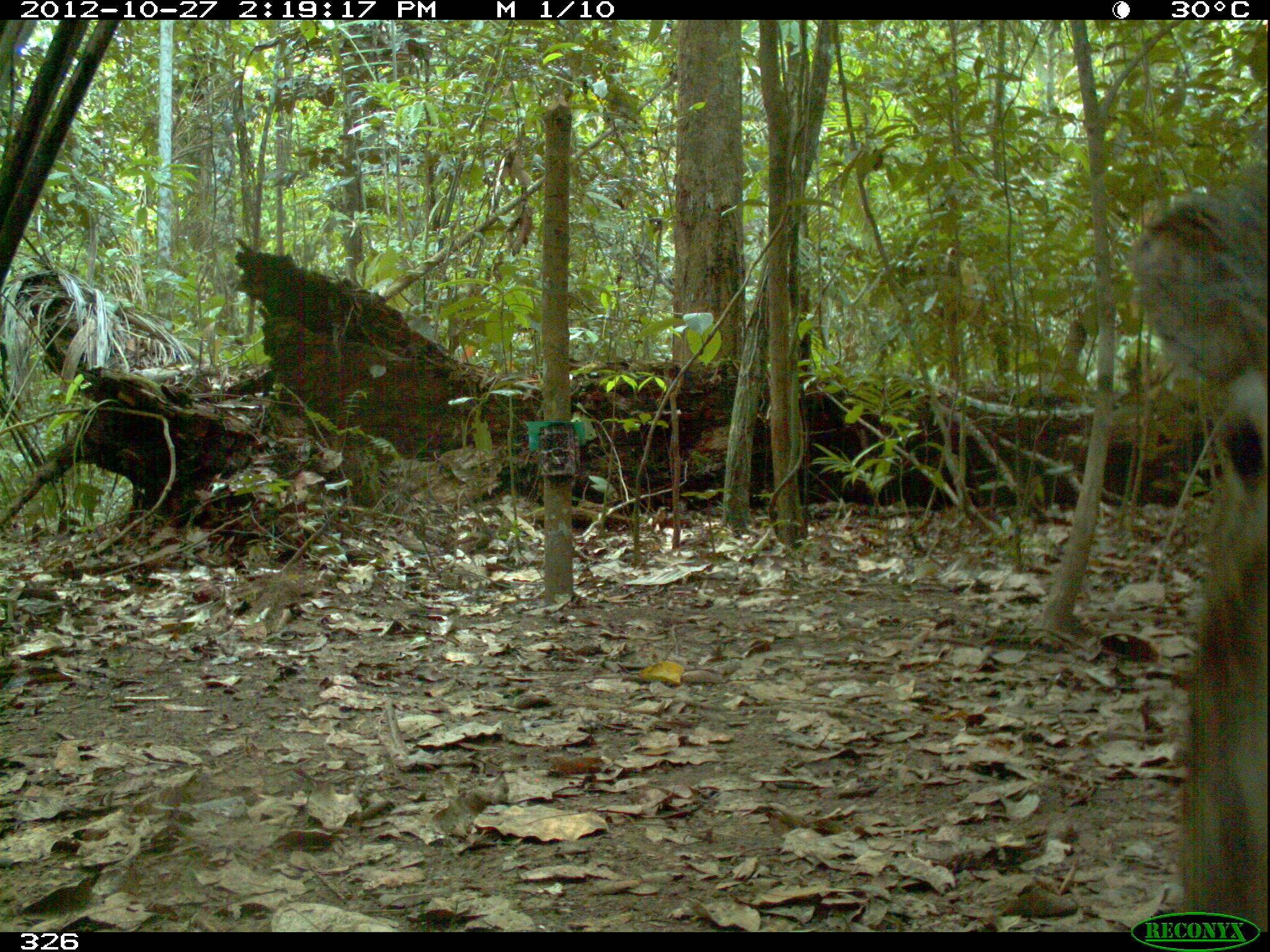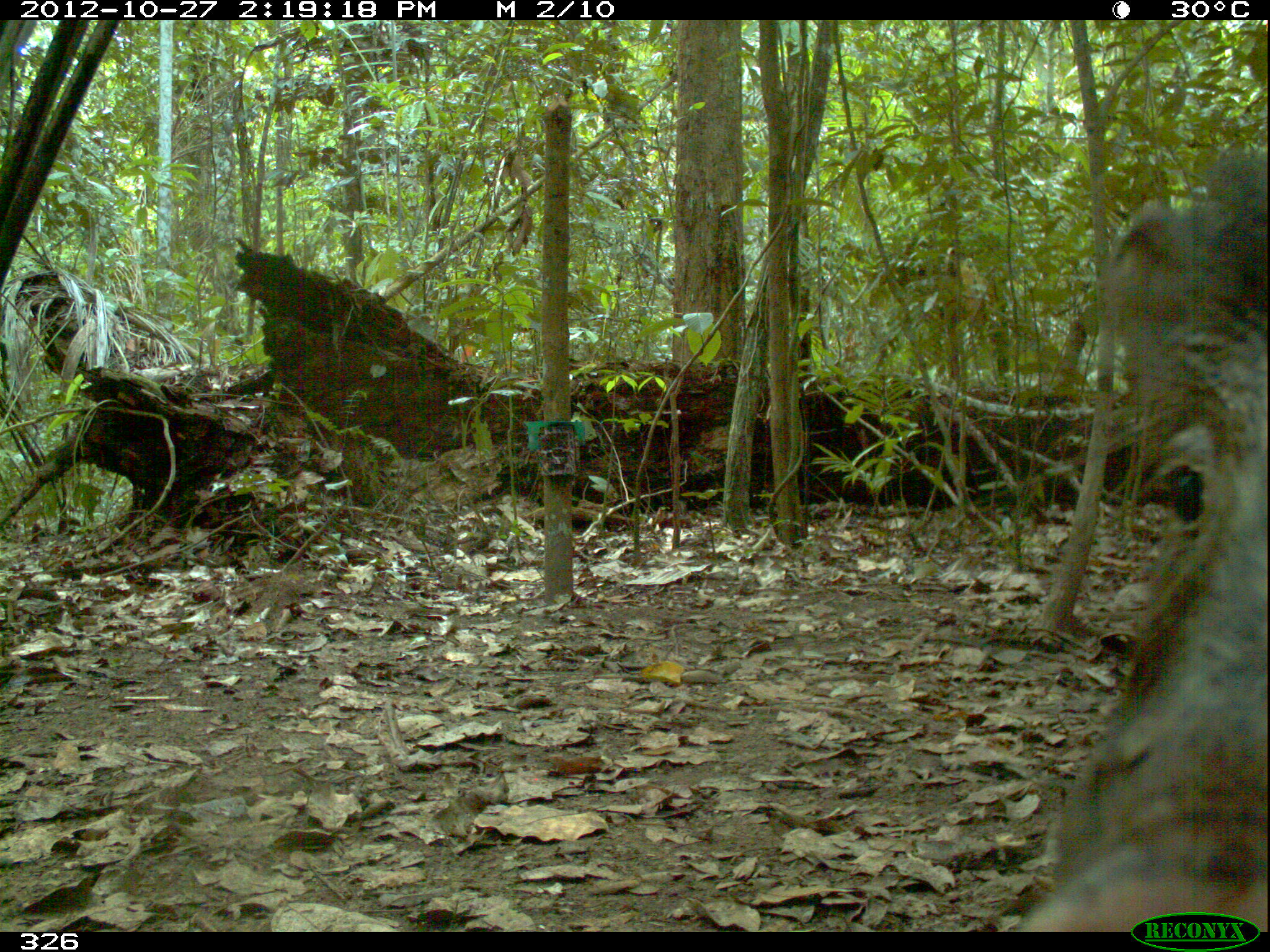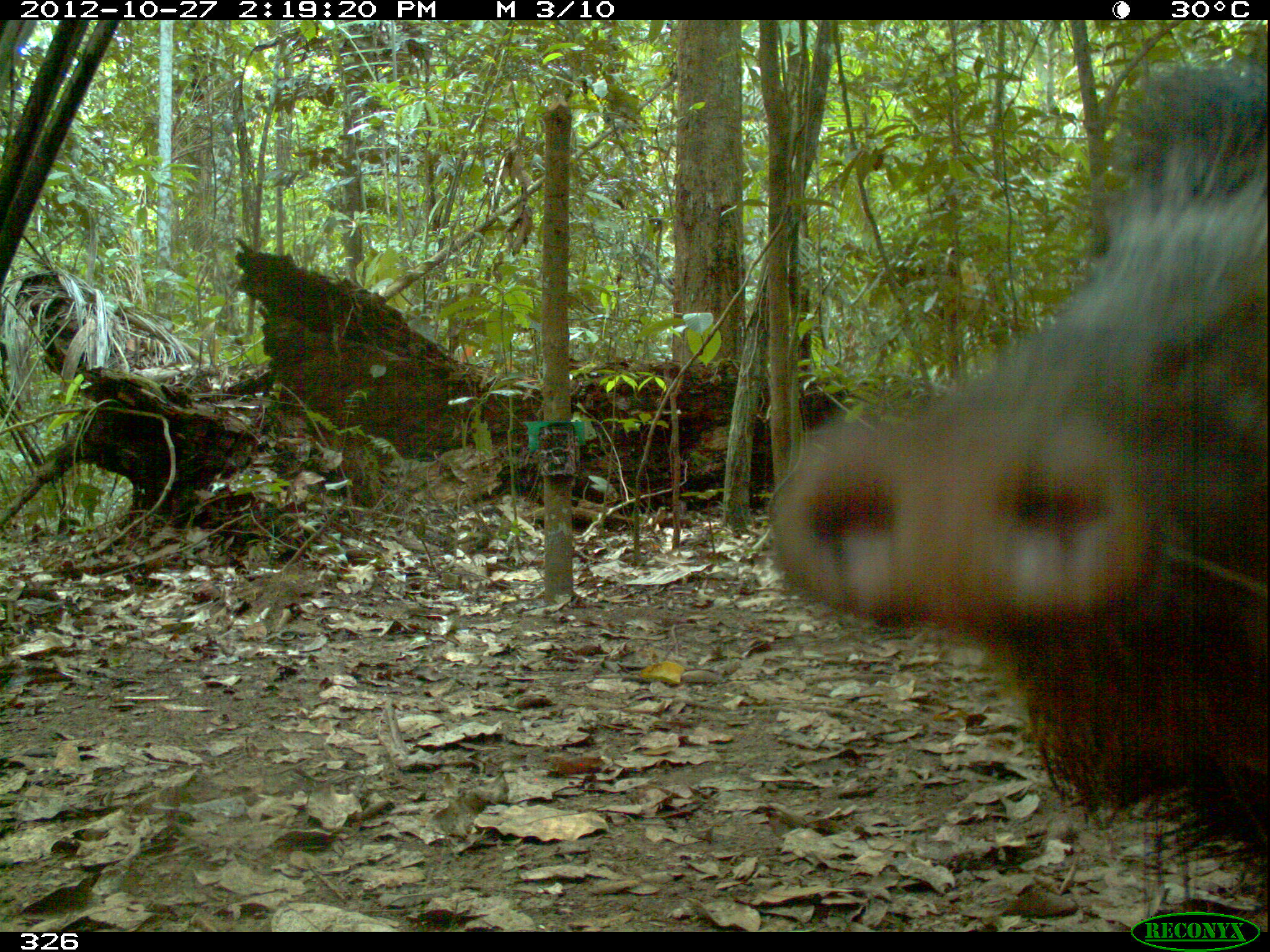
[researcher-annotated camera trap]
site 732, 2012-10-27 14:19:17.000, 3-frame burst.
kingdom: Animalia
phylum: Chordata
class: Mammalia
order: Artiodactyla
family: Tayassuidae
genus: Tayassu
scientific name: Tayassu pecari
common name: white-lipped peccary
Tayassu pecari (white-lipped peccary).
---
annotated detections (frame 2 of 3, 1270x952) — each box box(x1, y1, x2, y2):
tayassu pecari: box(1019, 158, 1263, 932)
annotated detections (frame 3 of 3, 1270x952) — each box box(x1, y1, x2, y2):
tayassu pecari: box(770, 63, 1270, 883)